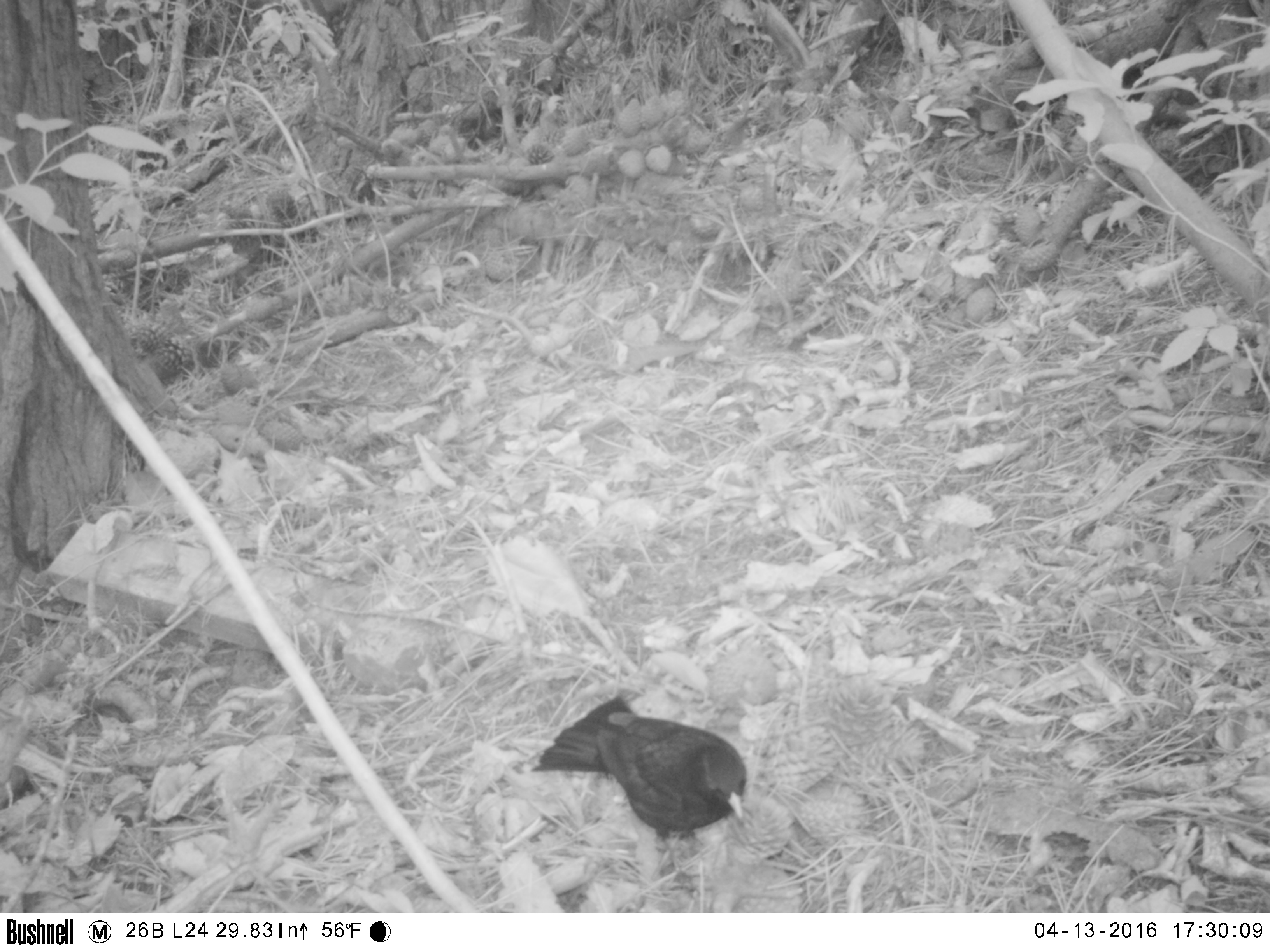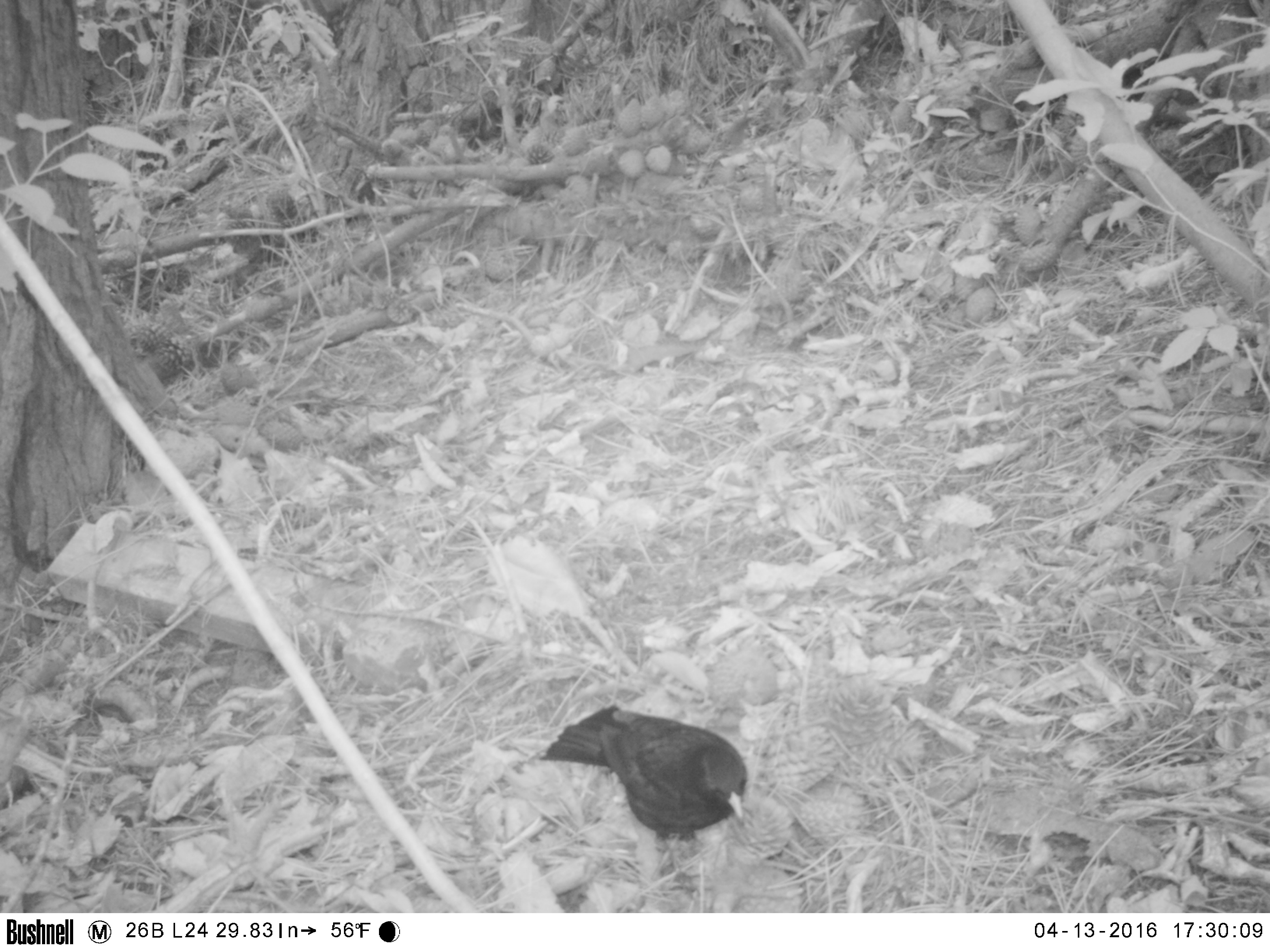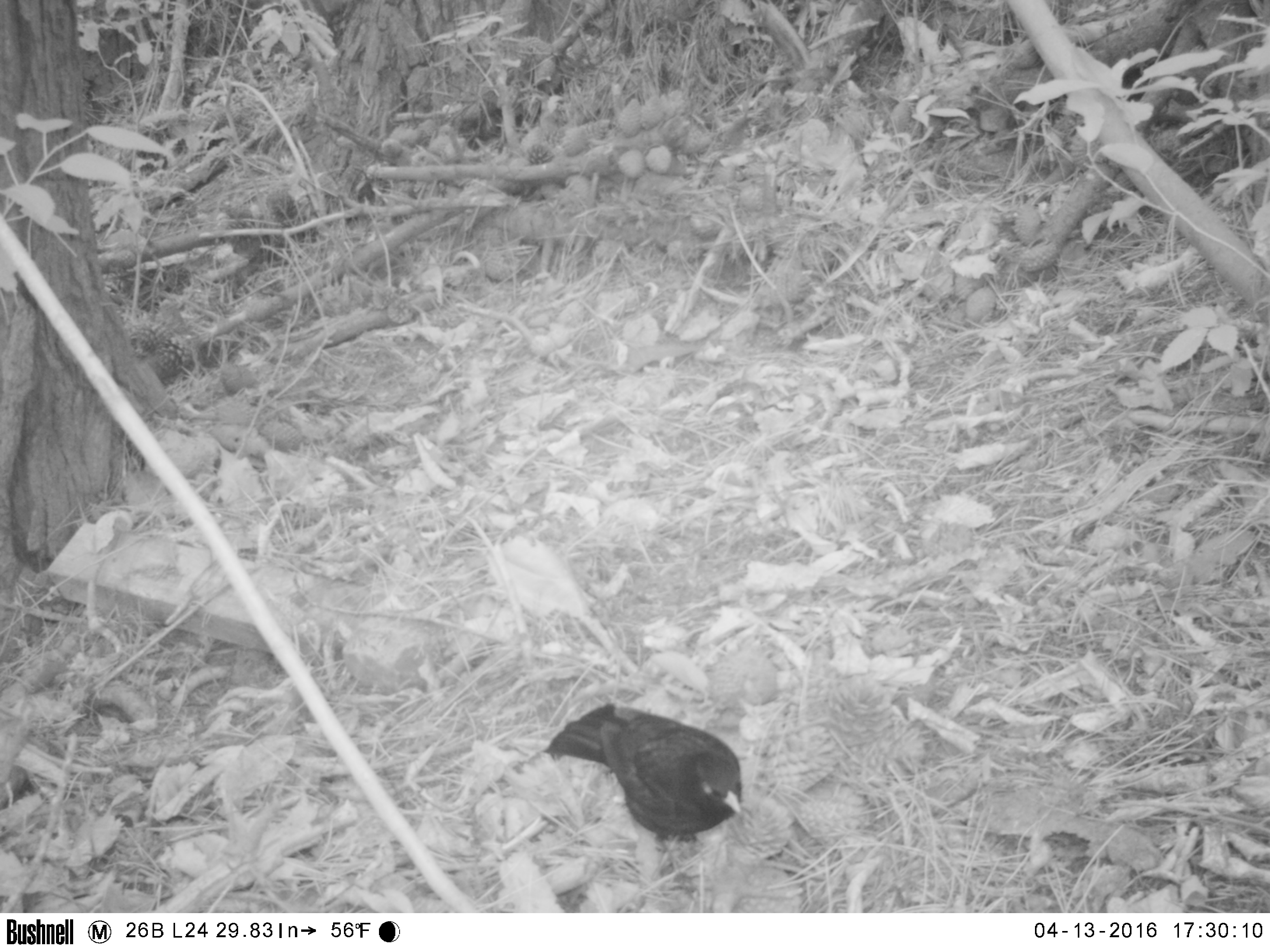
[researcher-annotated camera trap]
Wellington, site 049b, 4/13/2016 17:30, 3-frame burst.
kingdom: Animalia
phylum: Chordata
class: Aves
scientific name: Aves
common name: bird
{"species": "bird (Aves)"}